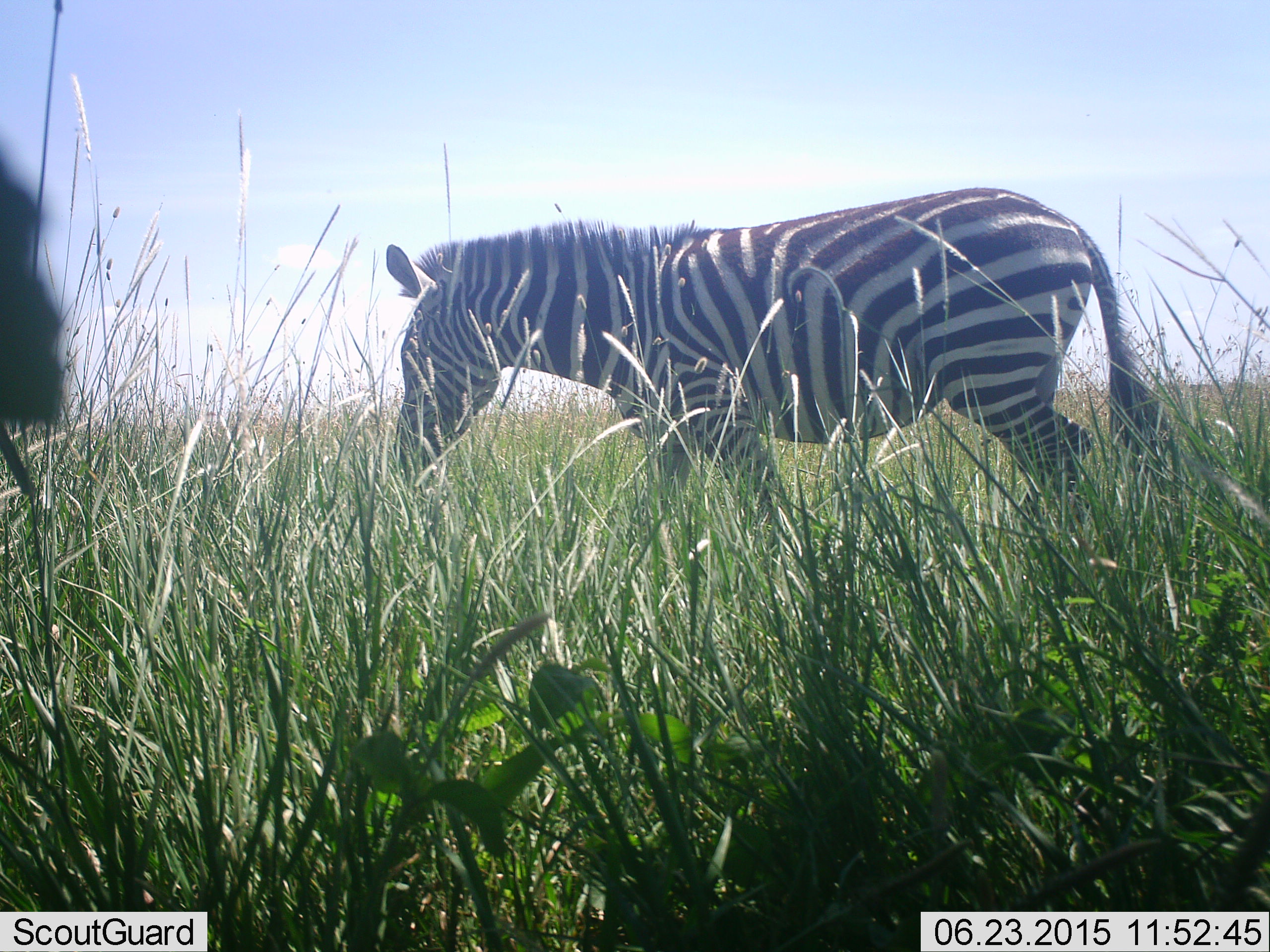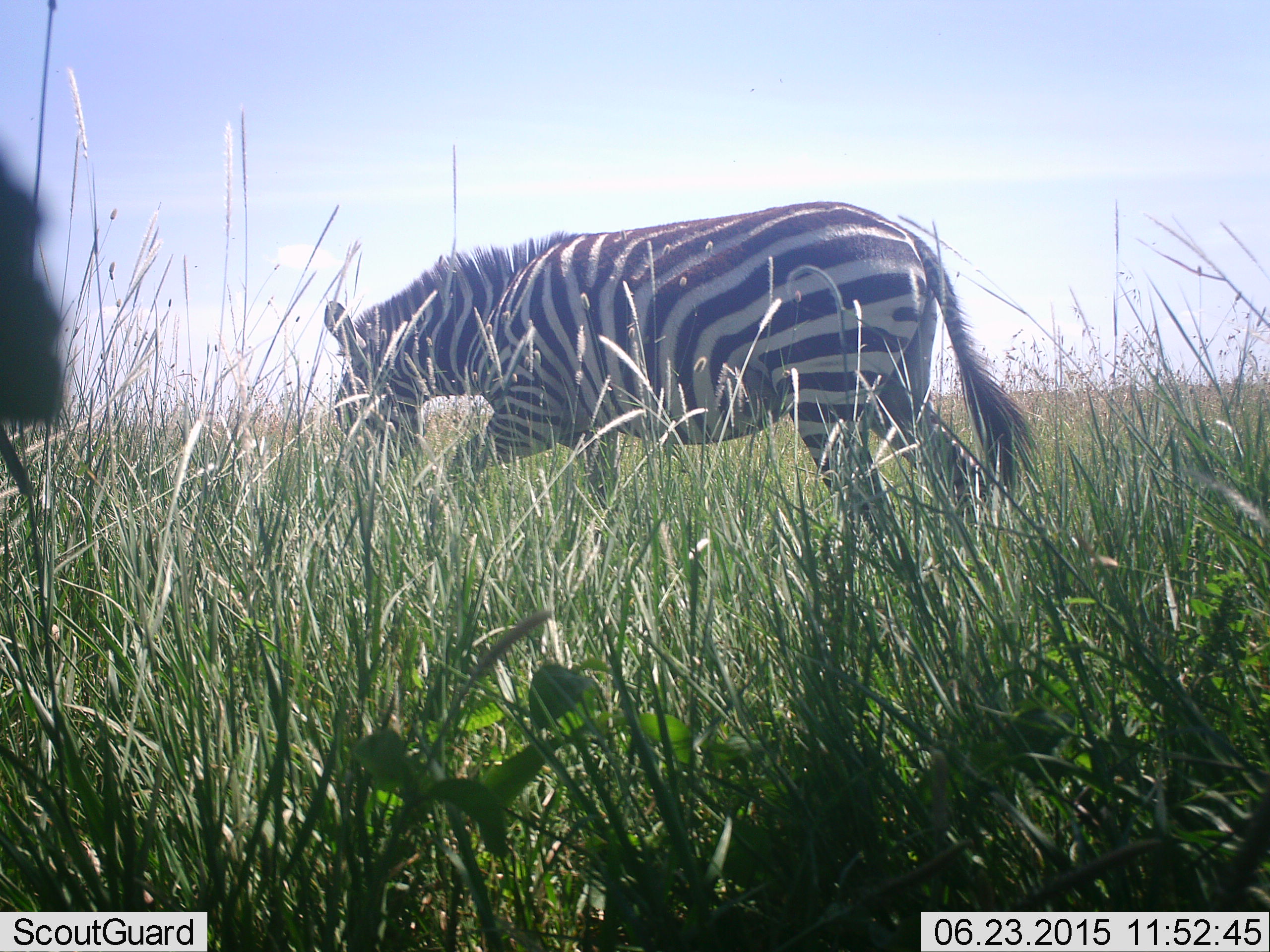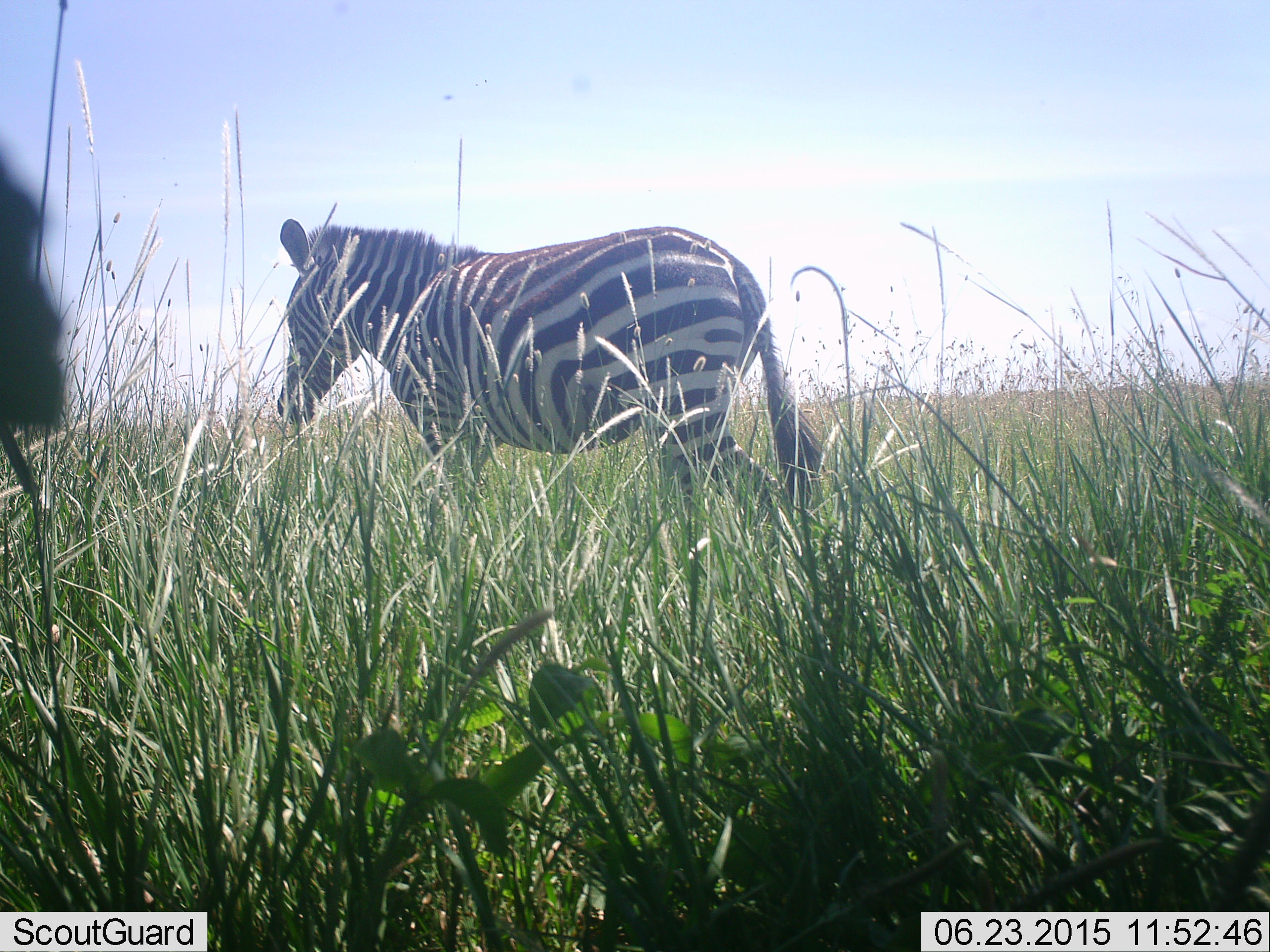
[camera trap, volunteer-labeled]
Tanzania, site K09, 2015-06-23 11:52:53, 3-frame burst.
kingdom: Animalia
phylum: Chordata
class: Mammalia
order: Perissodactyla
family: Equidae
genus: Equus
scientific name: Equus quagga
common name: plains zebra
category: zebra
Zebra (plains zebra) (Equus quagga), count 1. Behavior (volunteer vote fractions): standing 10%, resting 0%, moving 80%, interacting 0%. Young present (vote fraction): 0%. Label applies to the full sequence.